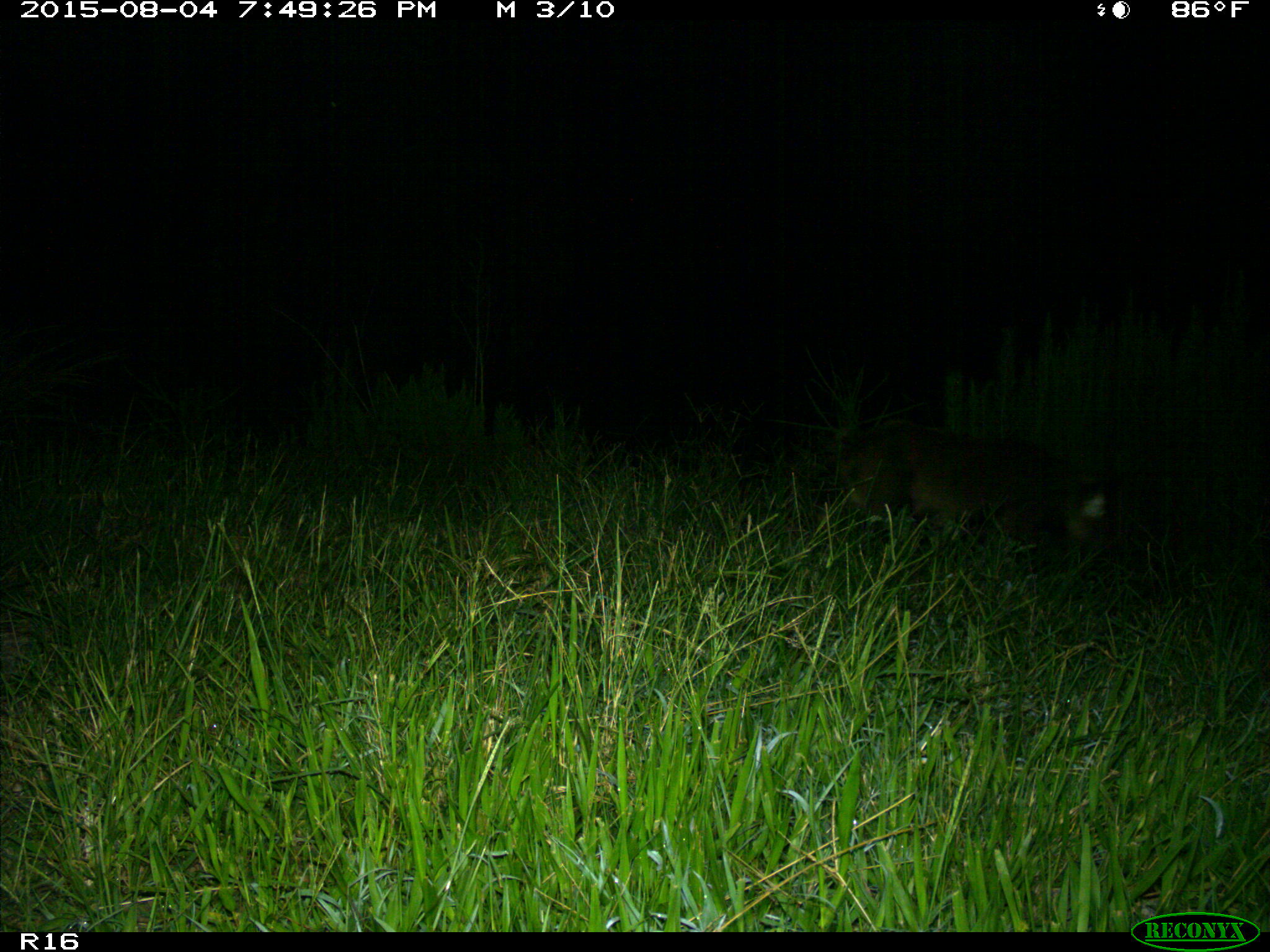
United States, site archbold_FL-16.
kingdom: Animalia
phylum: Chordata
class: Mammalia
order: Artiodactyla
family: Suidae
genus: Sus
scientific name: Sus scrofa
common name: wild boar